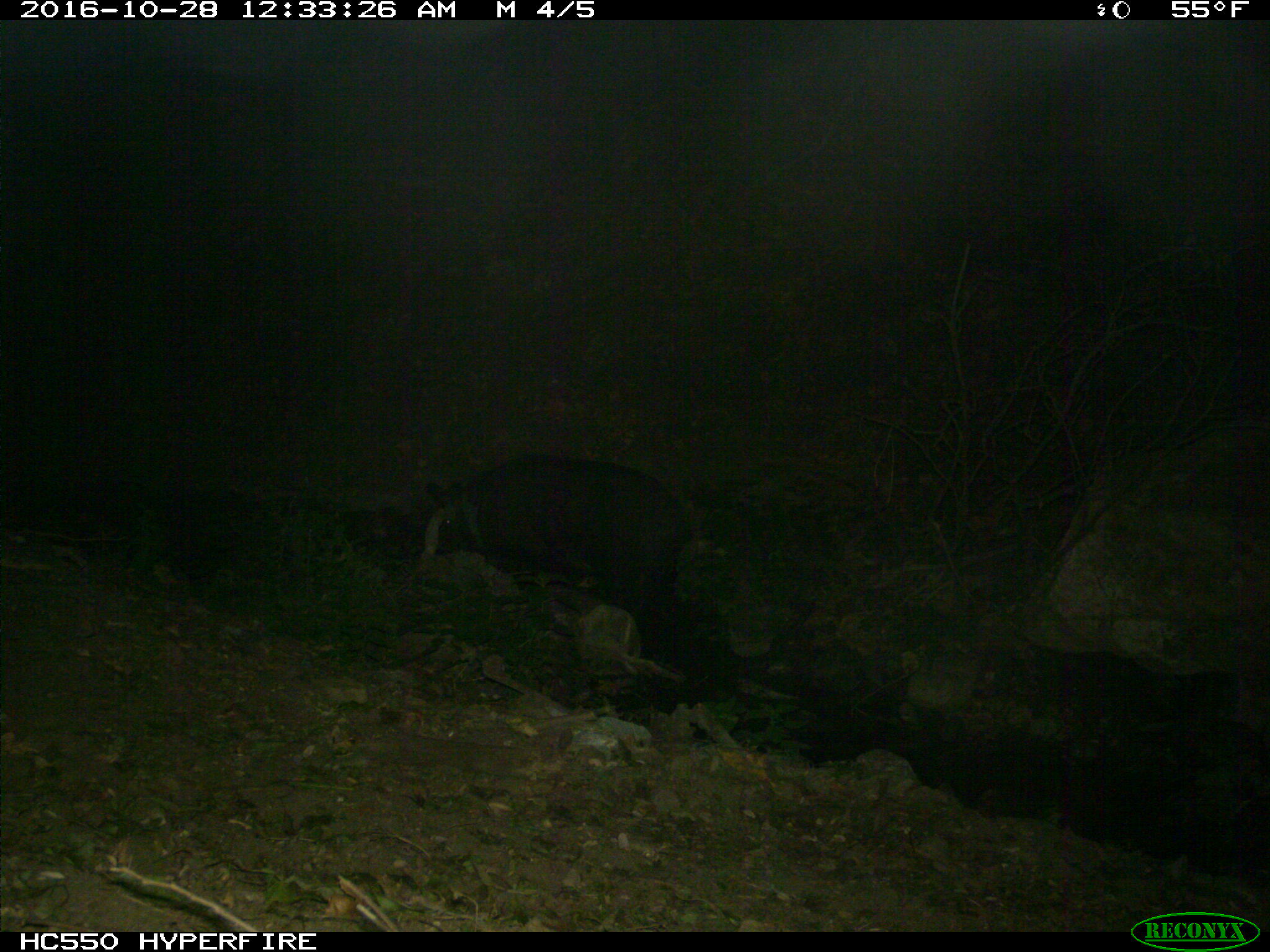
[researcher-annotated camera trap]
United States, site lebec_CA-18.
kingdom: Animalia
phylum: Chordata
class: Mammalia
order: Artiodactyla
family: Suidae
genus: Sus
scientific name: Sus scrofa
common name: wild boar